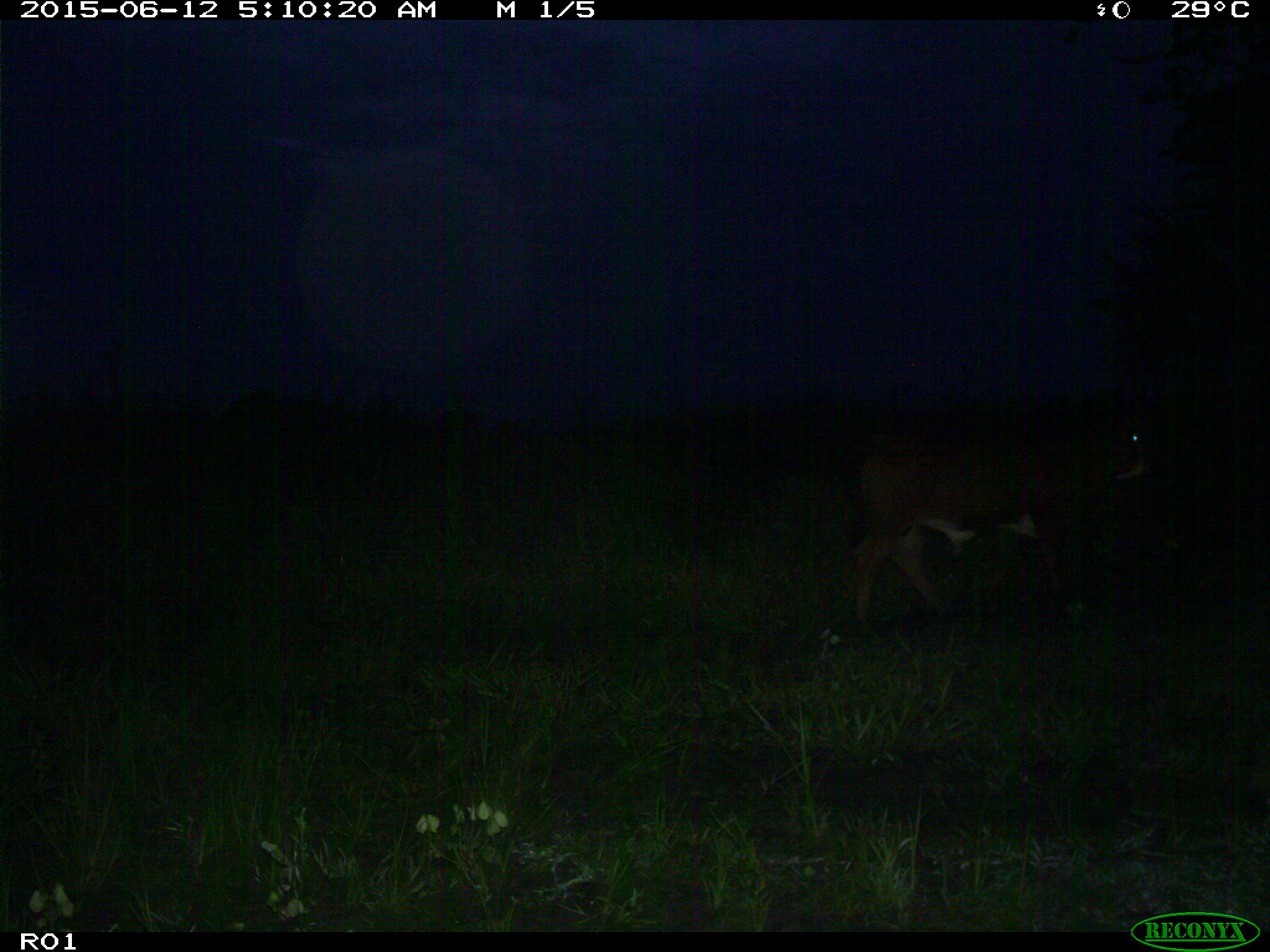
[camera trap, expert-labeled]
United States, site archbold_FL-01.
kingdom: Animalia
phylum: Chordata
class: Mammalia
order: Artiodactyla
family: Bovidae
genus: Bos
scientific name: Bos taurus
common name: domestic cow